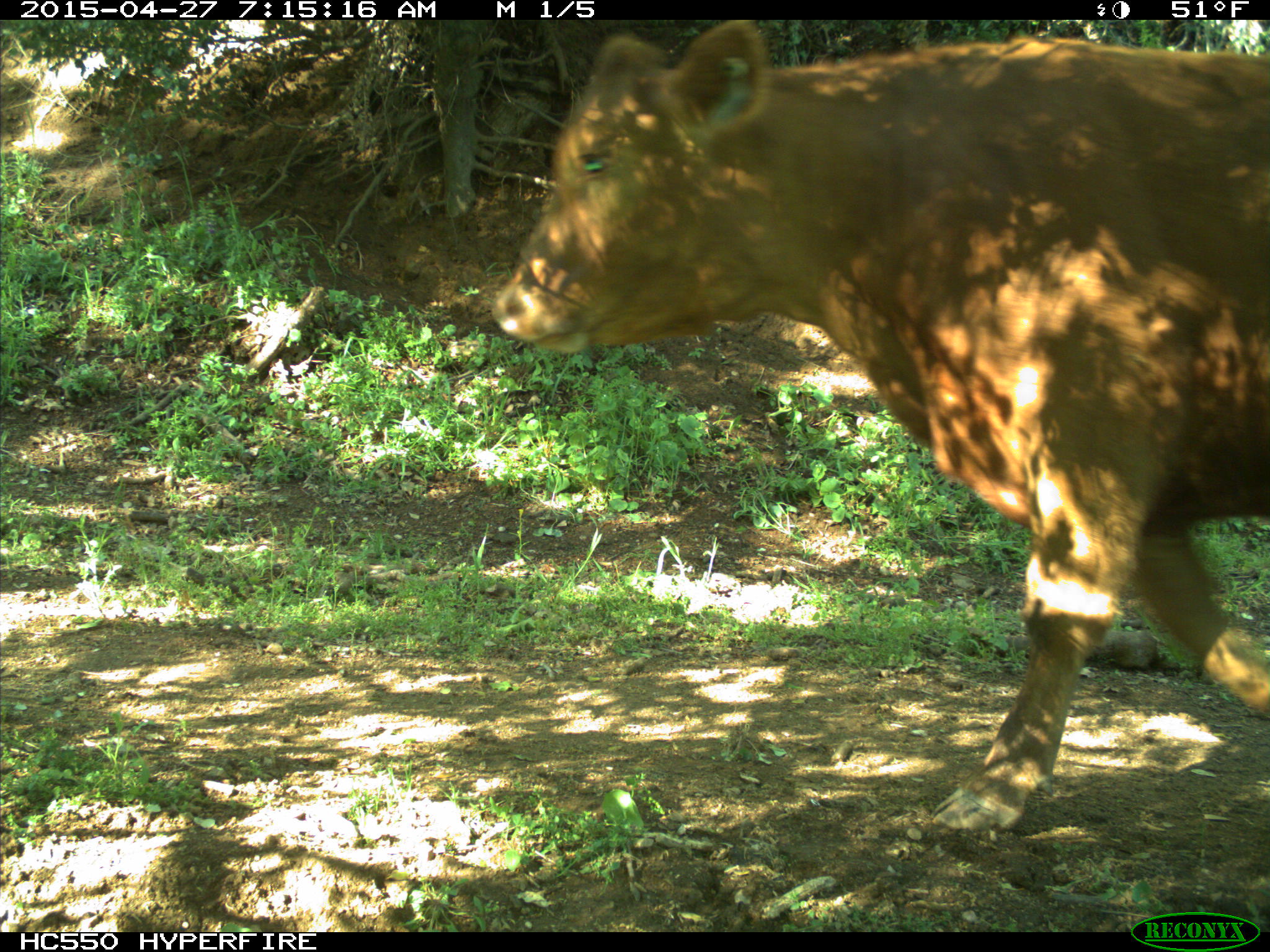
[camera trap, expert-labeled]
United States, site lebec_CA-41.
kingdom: Animalia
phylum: Chordata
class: Mammalia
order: Artiodactyla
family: Bovidae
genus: Bos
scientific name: Bos taurus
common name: domestic cow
Bos taurus (domestic cow).